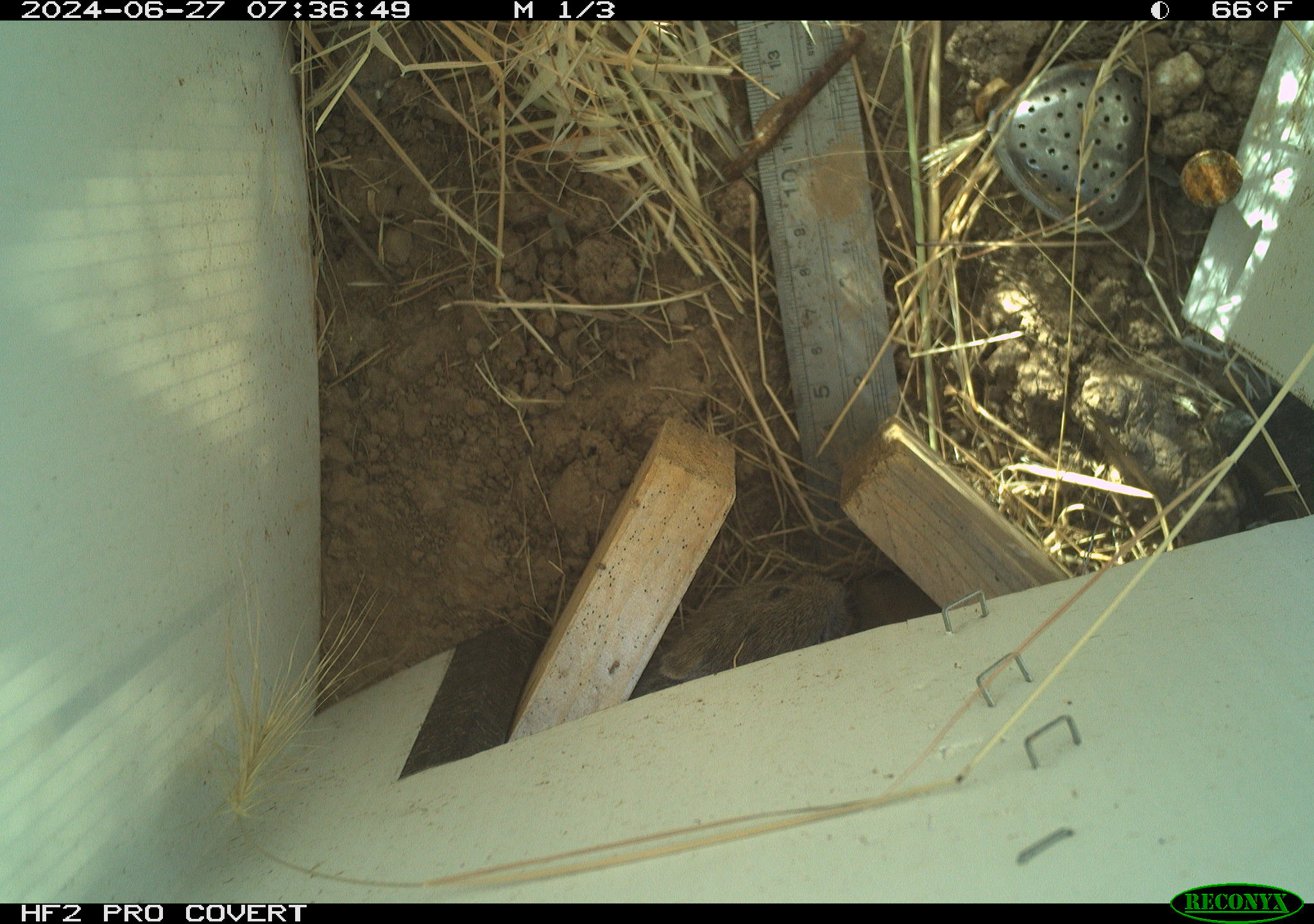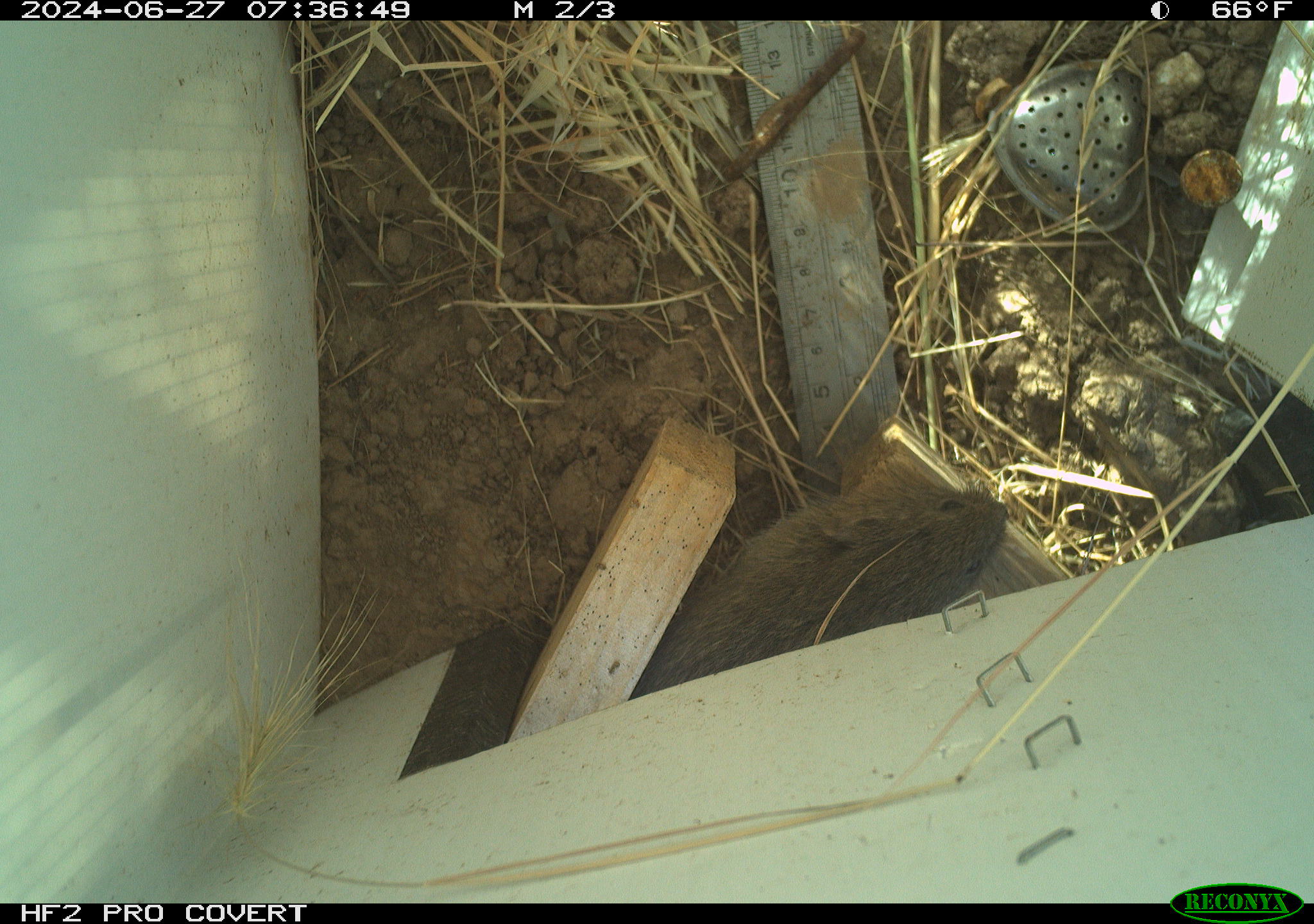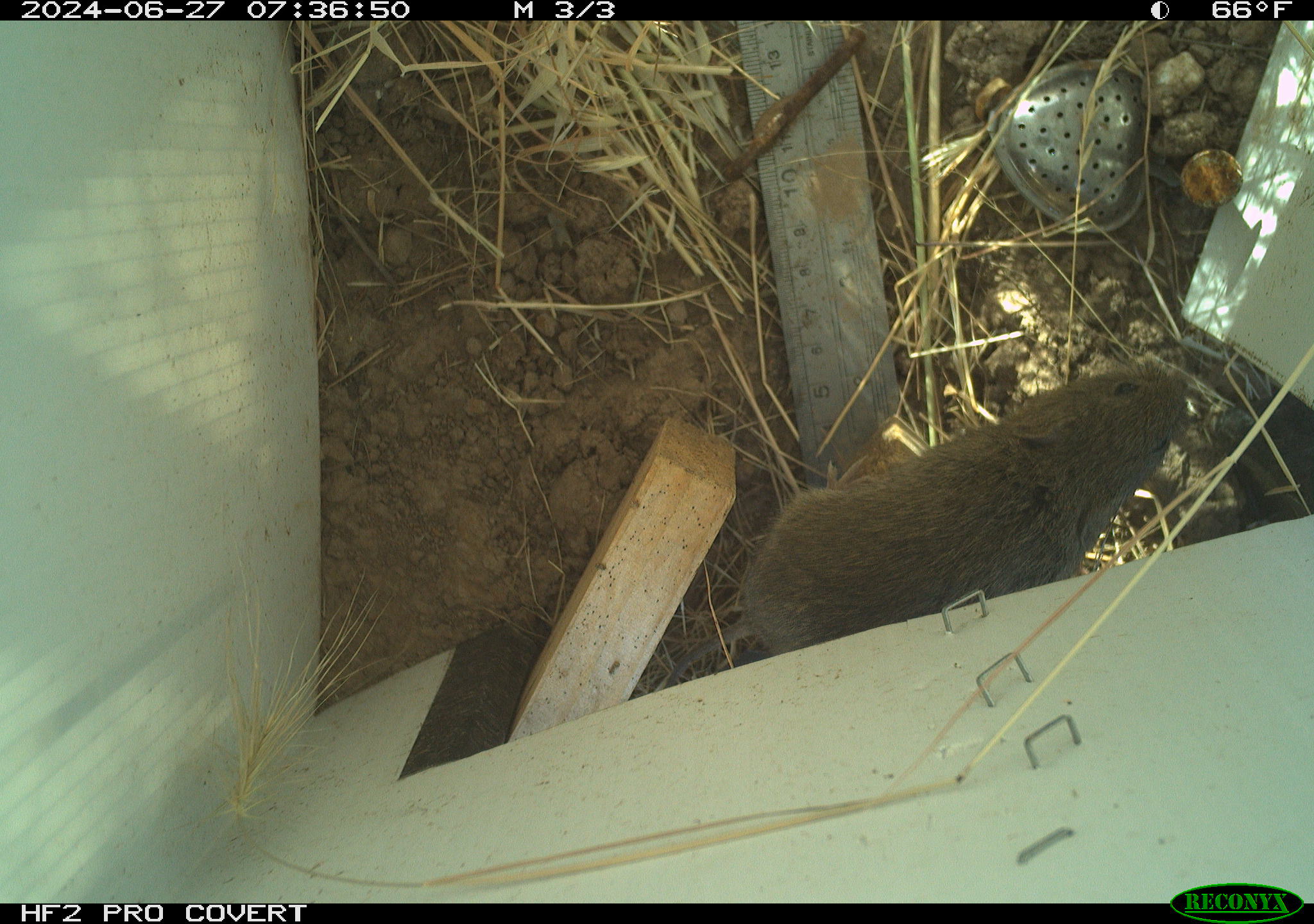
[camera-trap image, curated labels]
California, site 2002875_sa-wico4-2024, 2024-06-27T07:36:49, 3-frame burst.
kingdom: Animalia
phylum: Chordata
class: Mammalia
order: Rodentia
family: Cricetidae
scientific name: Arvicolinae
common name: voles, lemmings, and muskrats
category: arvicolinae subfamily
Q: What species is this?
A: Arvicolinae subfamily (voles, lemmings, and muskrats) (Arvicolinae).